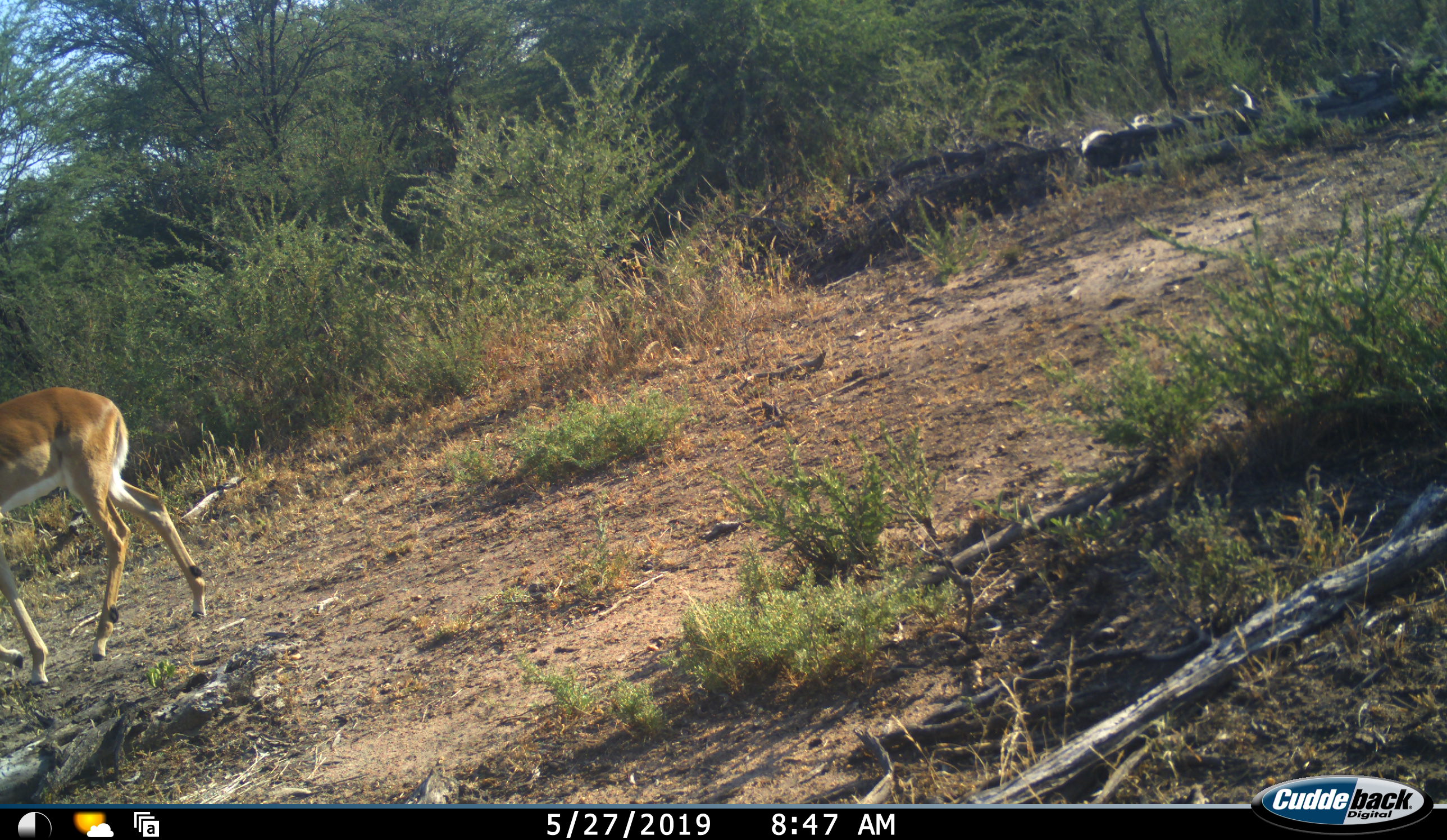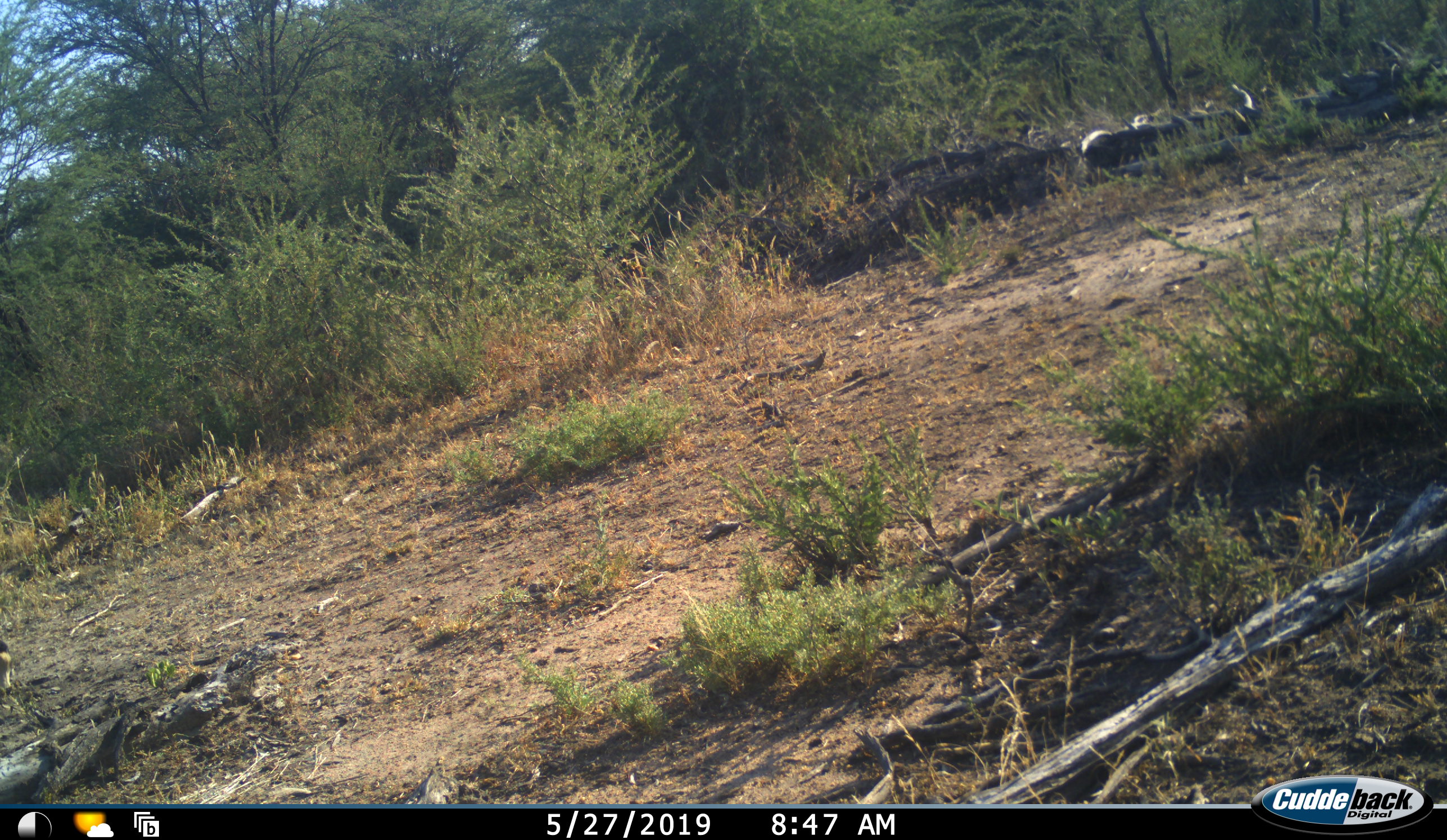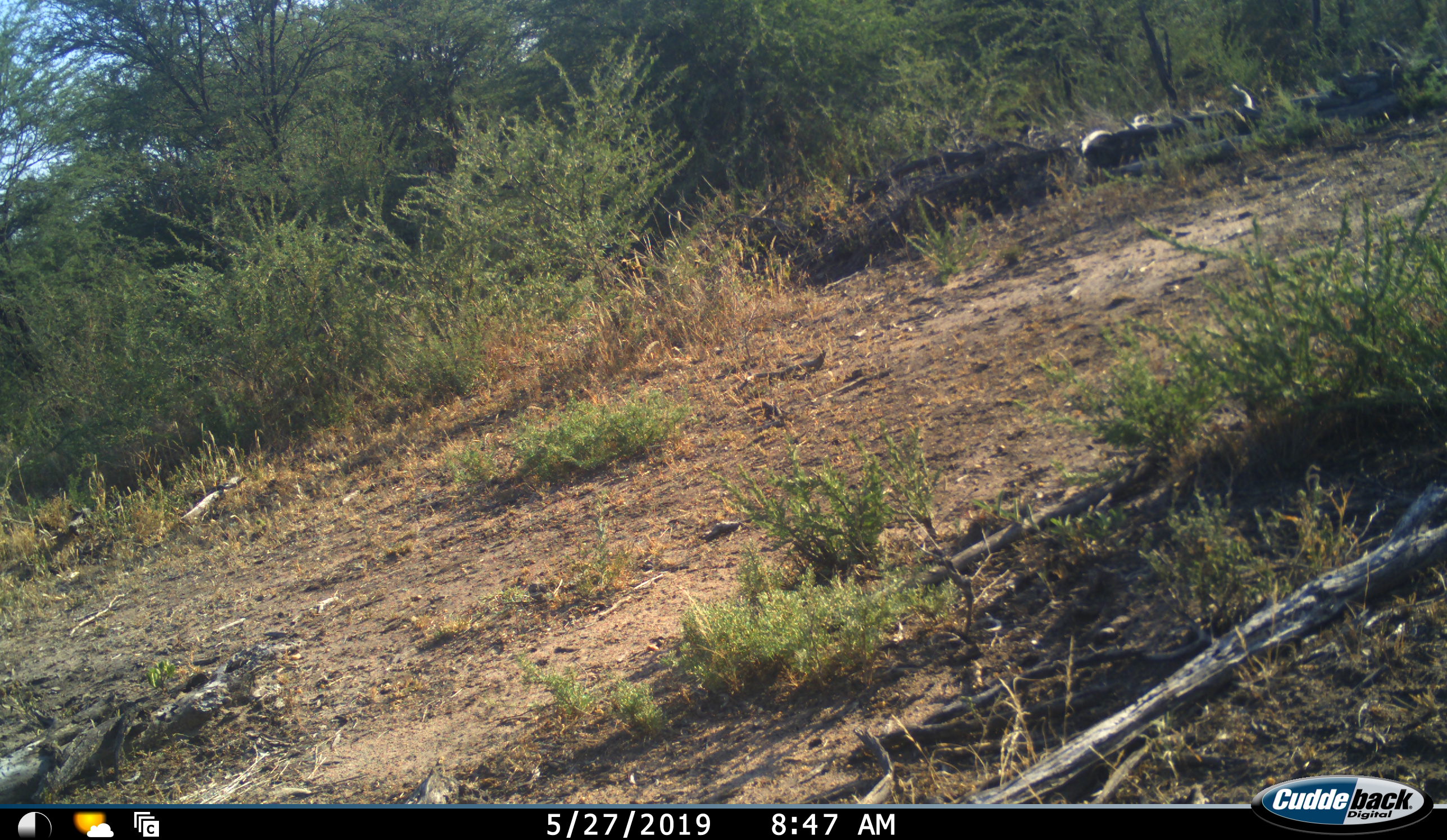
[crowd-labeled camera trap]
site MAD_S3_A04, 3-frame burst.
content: unidentified animal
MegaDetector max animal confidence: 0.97